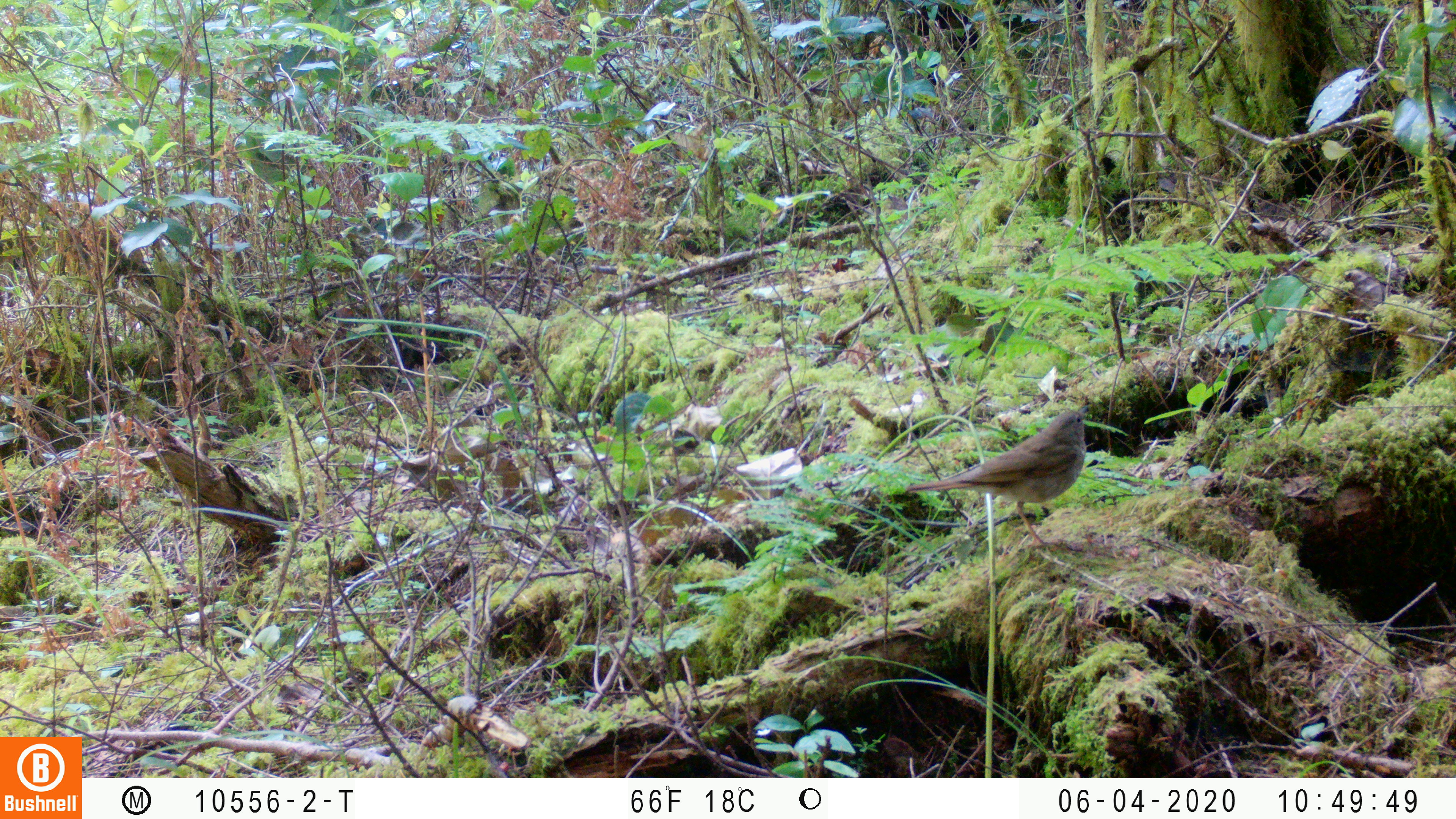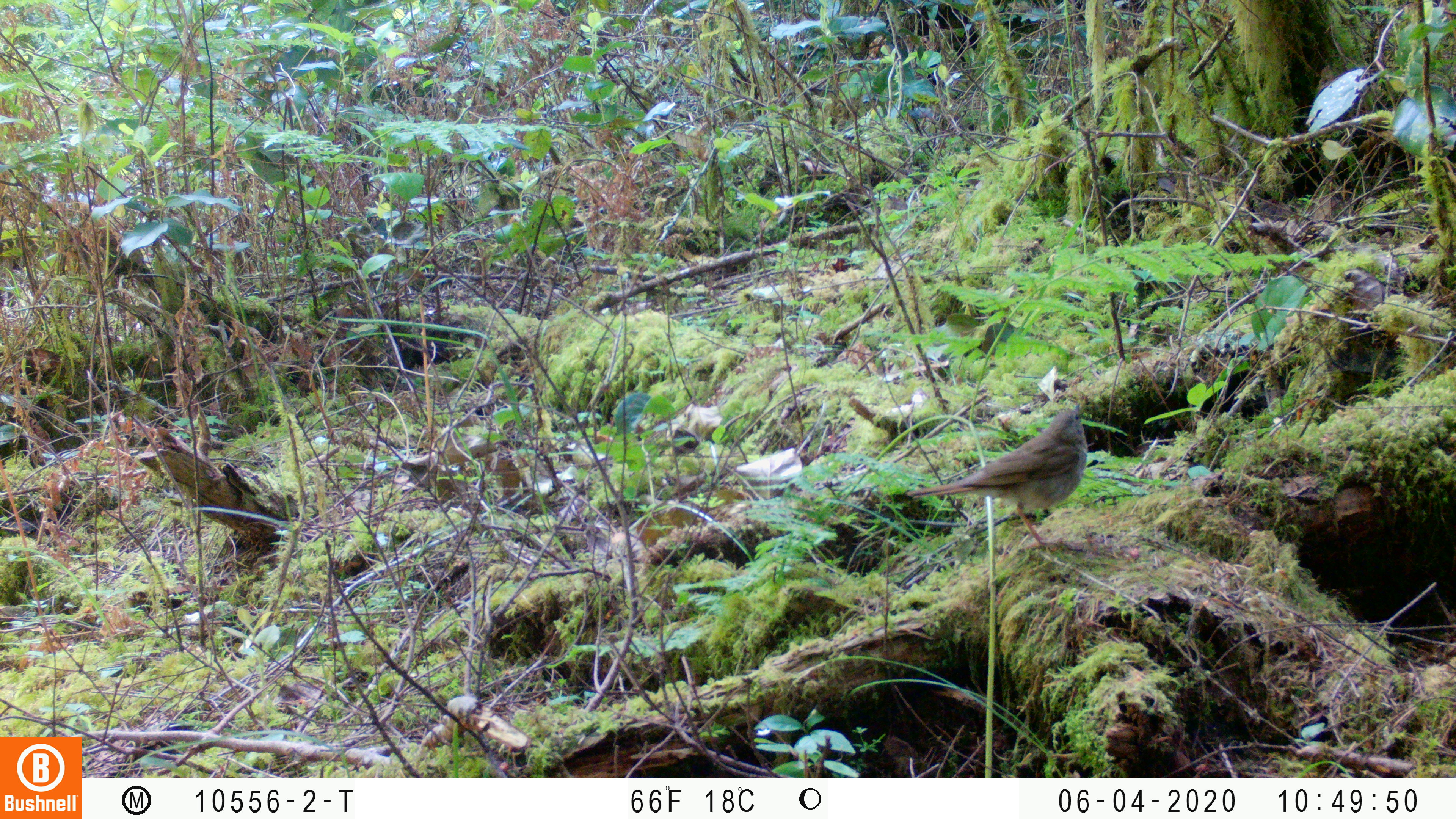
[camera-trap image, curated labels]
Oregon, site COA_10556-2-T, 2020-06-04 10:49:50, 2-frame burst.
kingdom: Animalia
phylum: Chordata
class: Aves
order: Passeriformes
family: Turdidae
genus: Catharus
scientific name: Catharus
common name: brown thrushes and nightingale-thrushes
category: catharus species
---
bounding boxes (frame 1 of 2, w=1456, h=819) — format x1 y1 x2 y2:
catharus species: 905 404 1092 528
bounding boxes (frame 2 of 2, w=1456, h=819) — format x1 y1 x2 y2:
catharus species: 906 410 1089 539